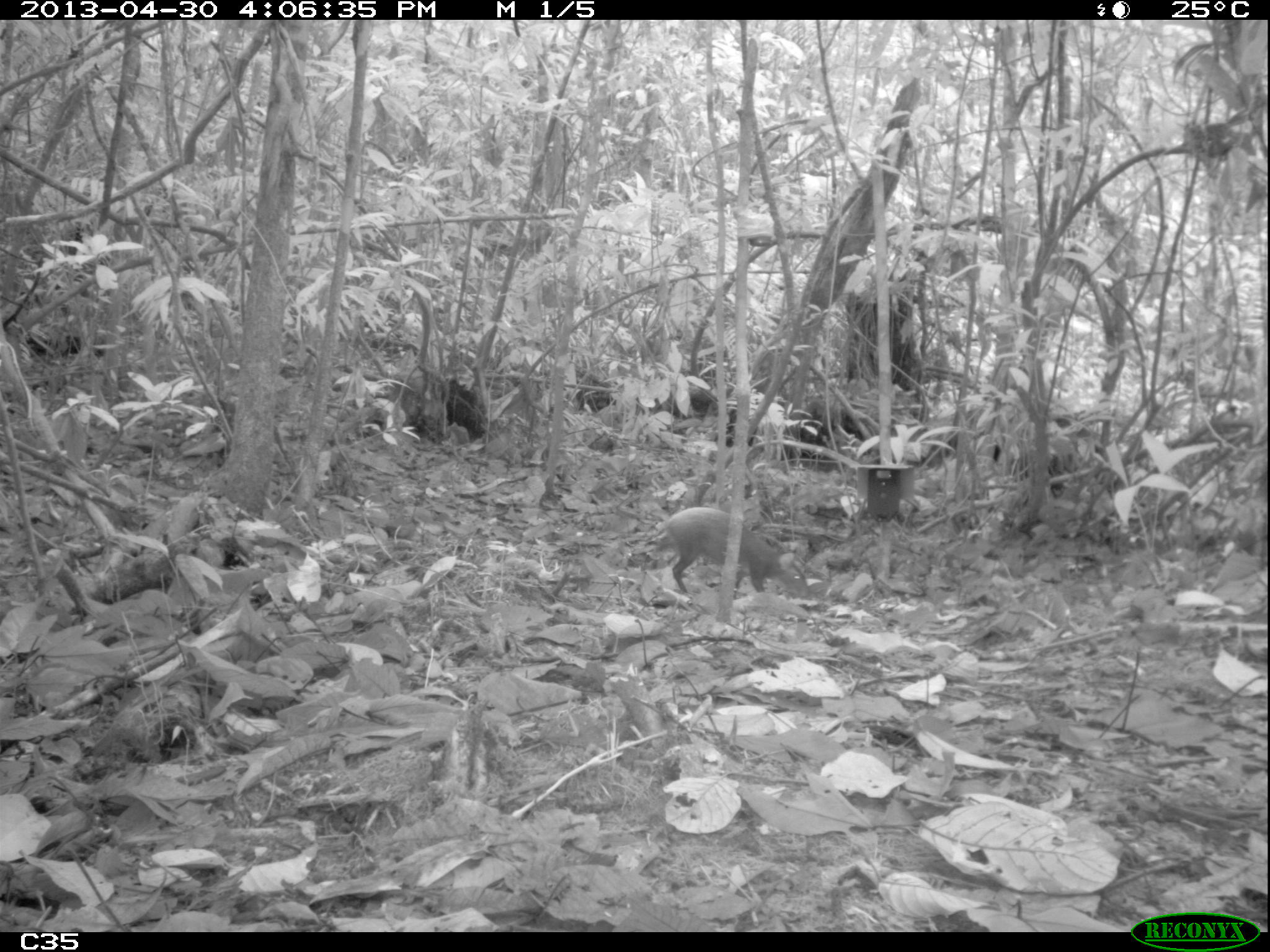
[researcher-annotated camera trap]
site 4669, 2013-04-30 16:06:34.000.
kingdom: Animalia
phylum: Chordata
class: Mammalia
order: Rodentia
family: Dasyproctidae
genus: Dasyprocta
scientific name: Dasyprocta leporina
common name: red-rumped agouti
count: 1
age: adult